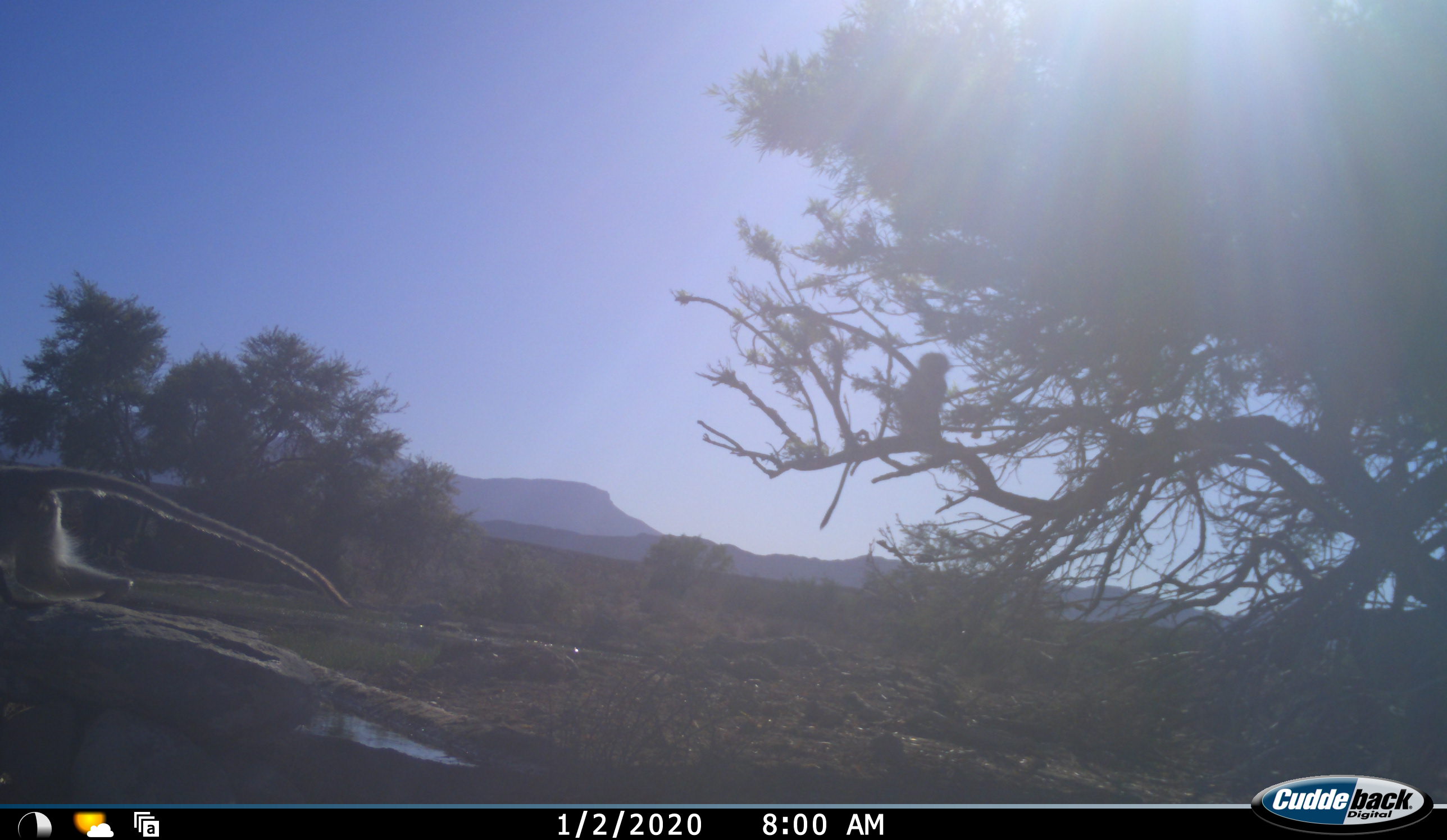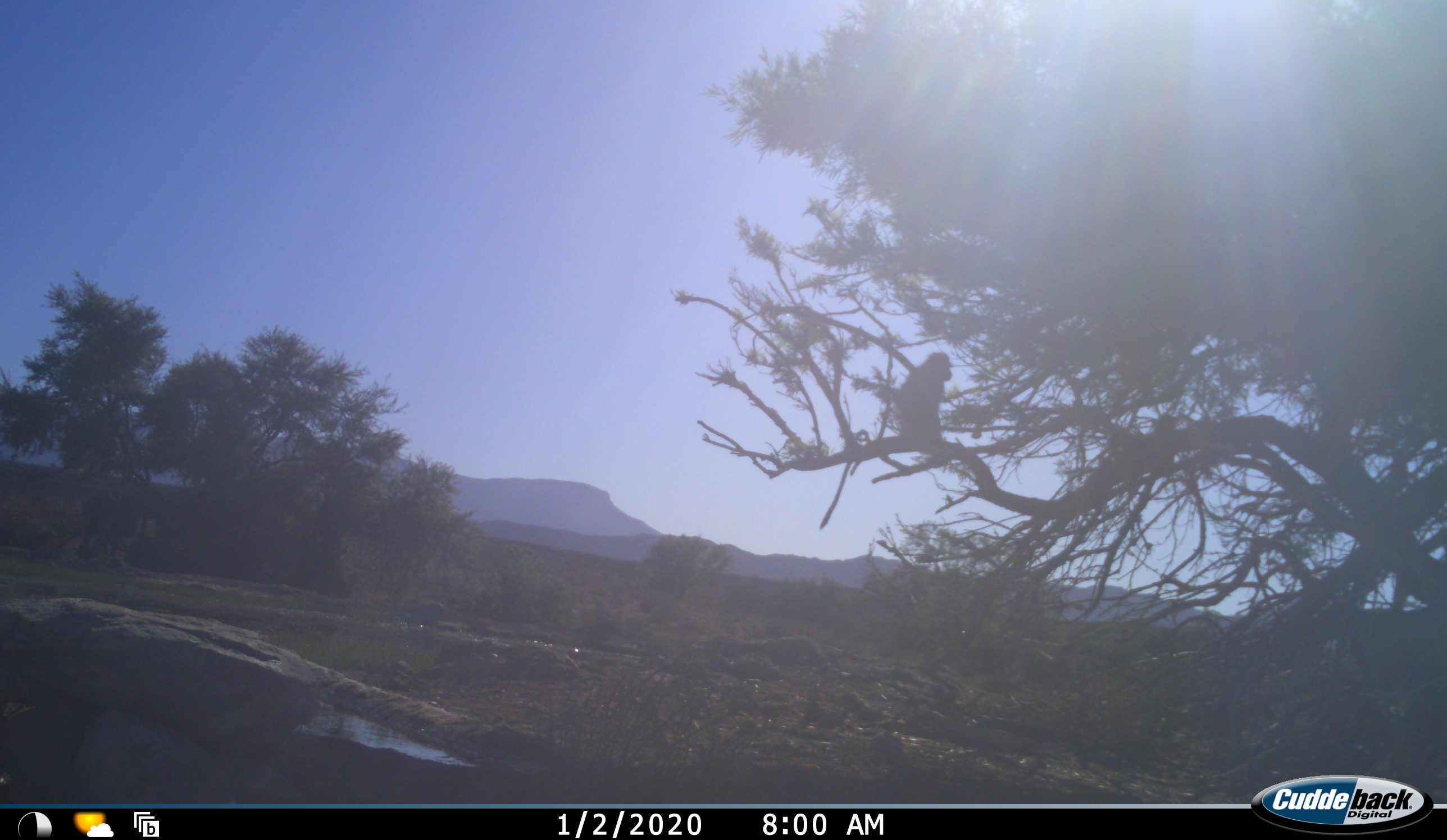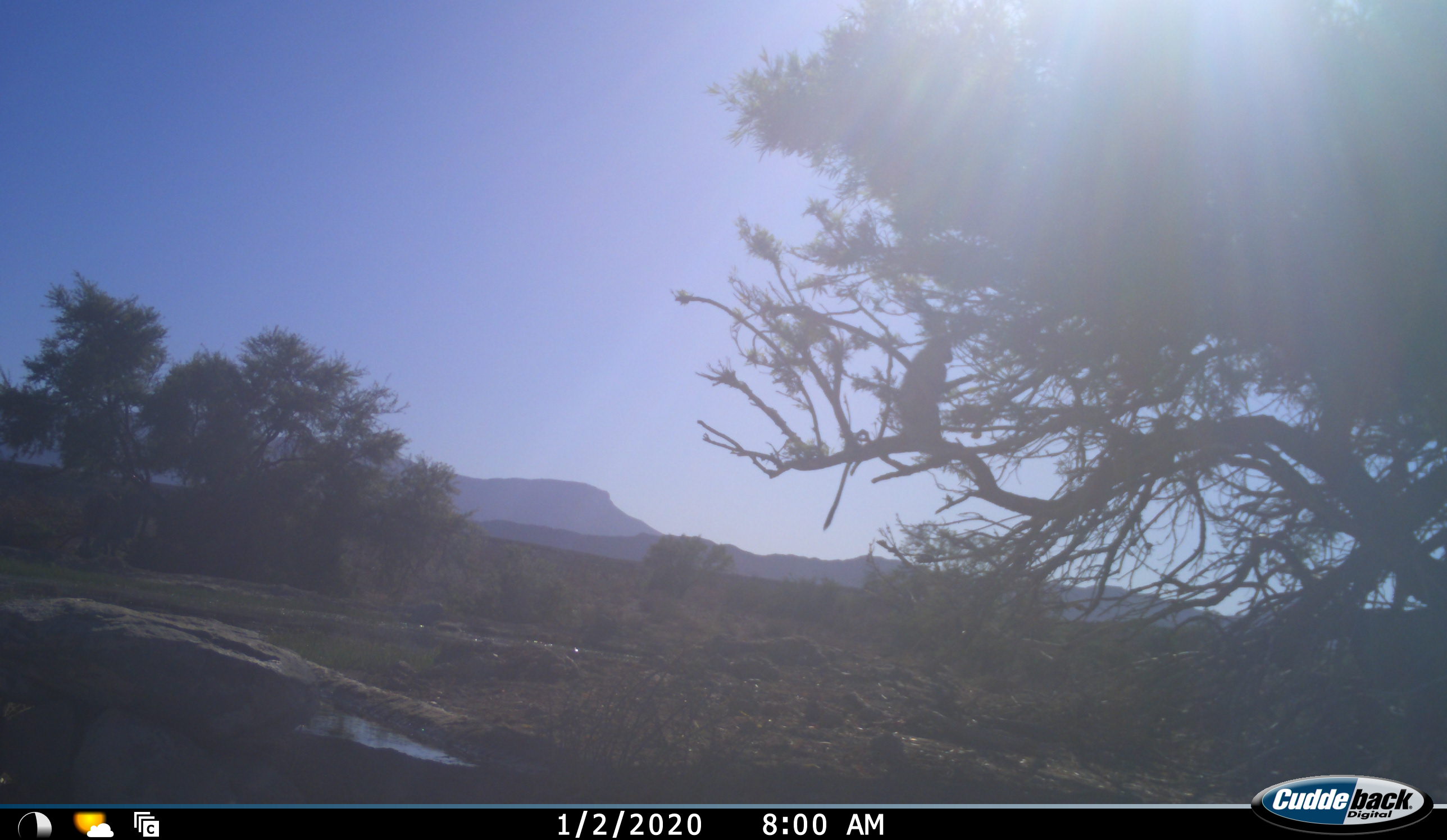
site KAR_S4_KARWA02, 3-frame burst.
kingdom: Animalia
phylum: Chordata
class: Mammalia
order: Primates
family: Cercopithecidae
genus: Chlorocebus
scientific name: Chlorocebus pygerythrus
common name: vervet monkey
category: monkeyvervet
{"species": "monkeyvervet (vervet monkey) (Chlorocebus pygerythrus)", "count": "2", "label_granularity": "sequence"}